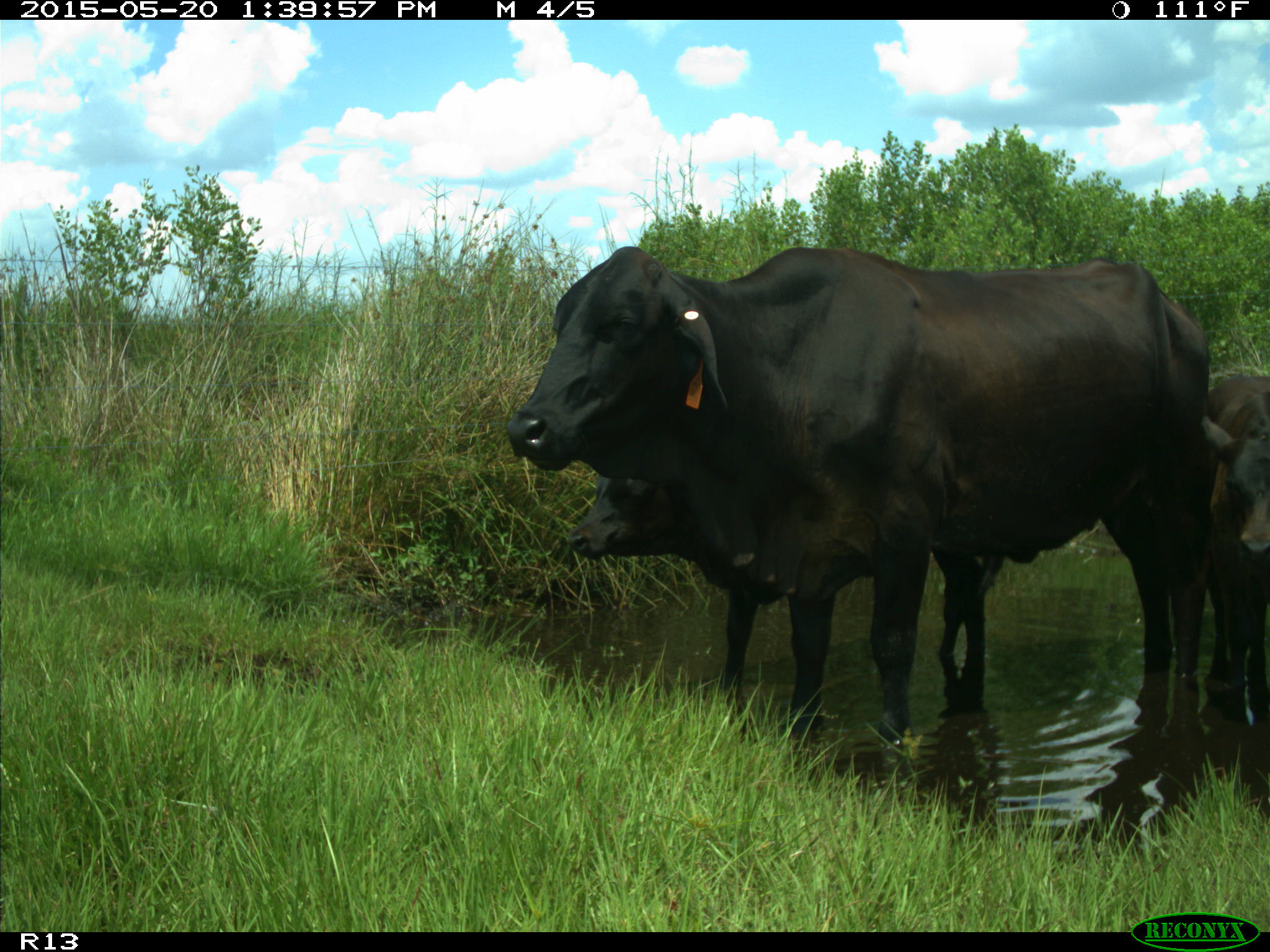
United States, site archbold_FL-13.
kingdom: Animalia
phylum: Chordata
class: Mammalia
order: Artiodactyla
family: Bovidae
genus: Bos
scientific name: Bos taurus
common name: domestic cow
Bos taurus (domestic cow).